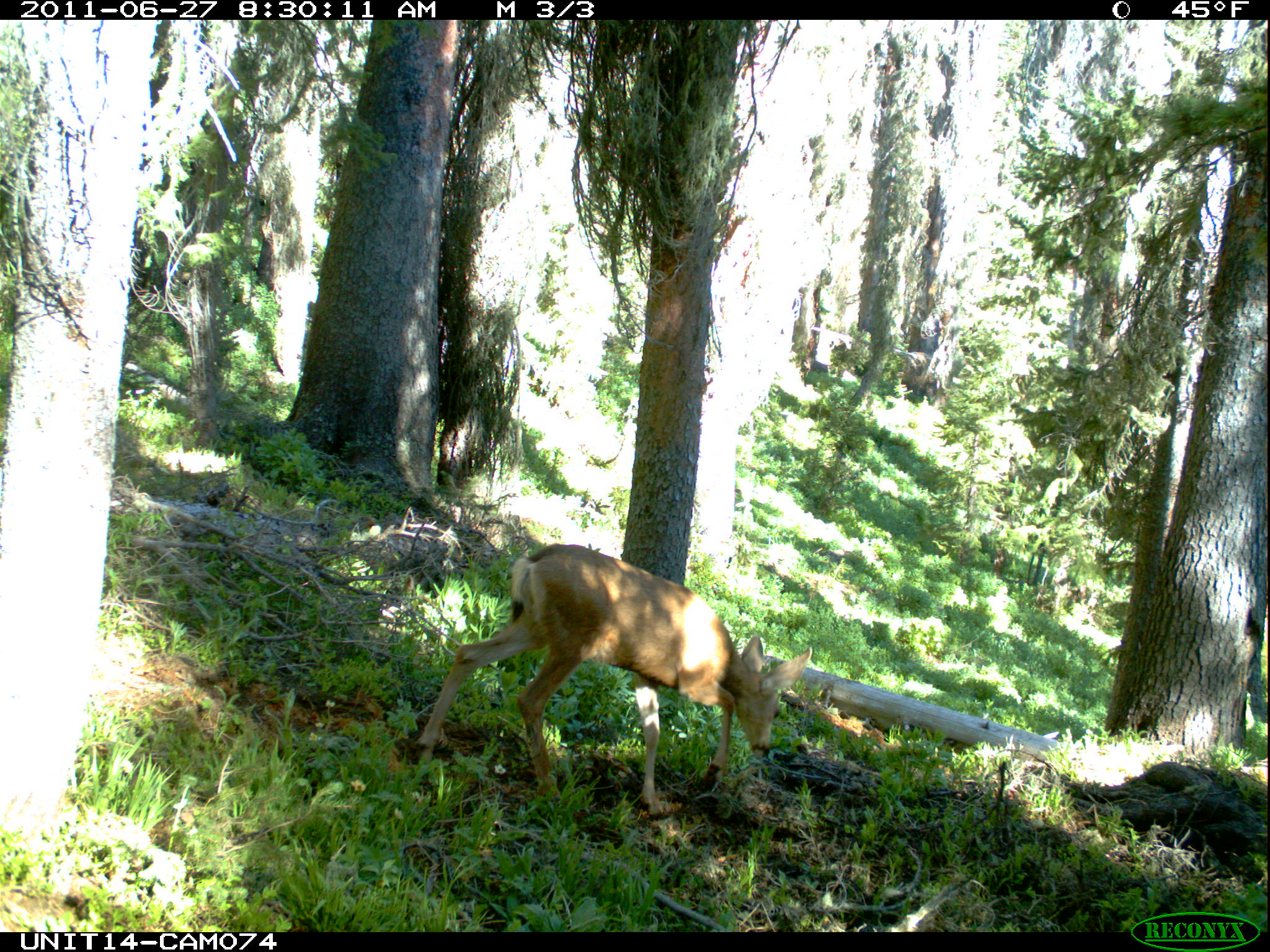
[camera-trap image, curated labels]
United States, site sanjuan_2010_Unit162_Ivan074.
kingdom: Animalia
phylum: Chordata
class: Mammalia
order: Artiodactyla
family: Cervidae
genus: Odocoileus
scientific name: Odocoileus hemionus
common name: mule deer